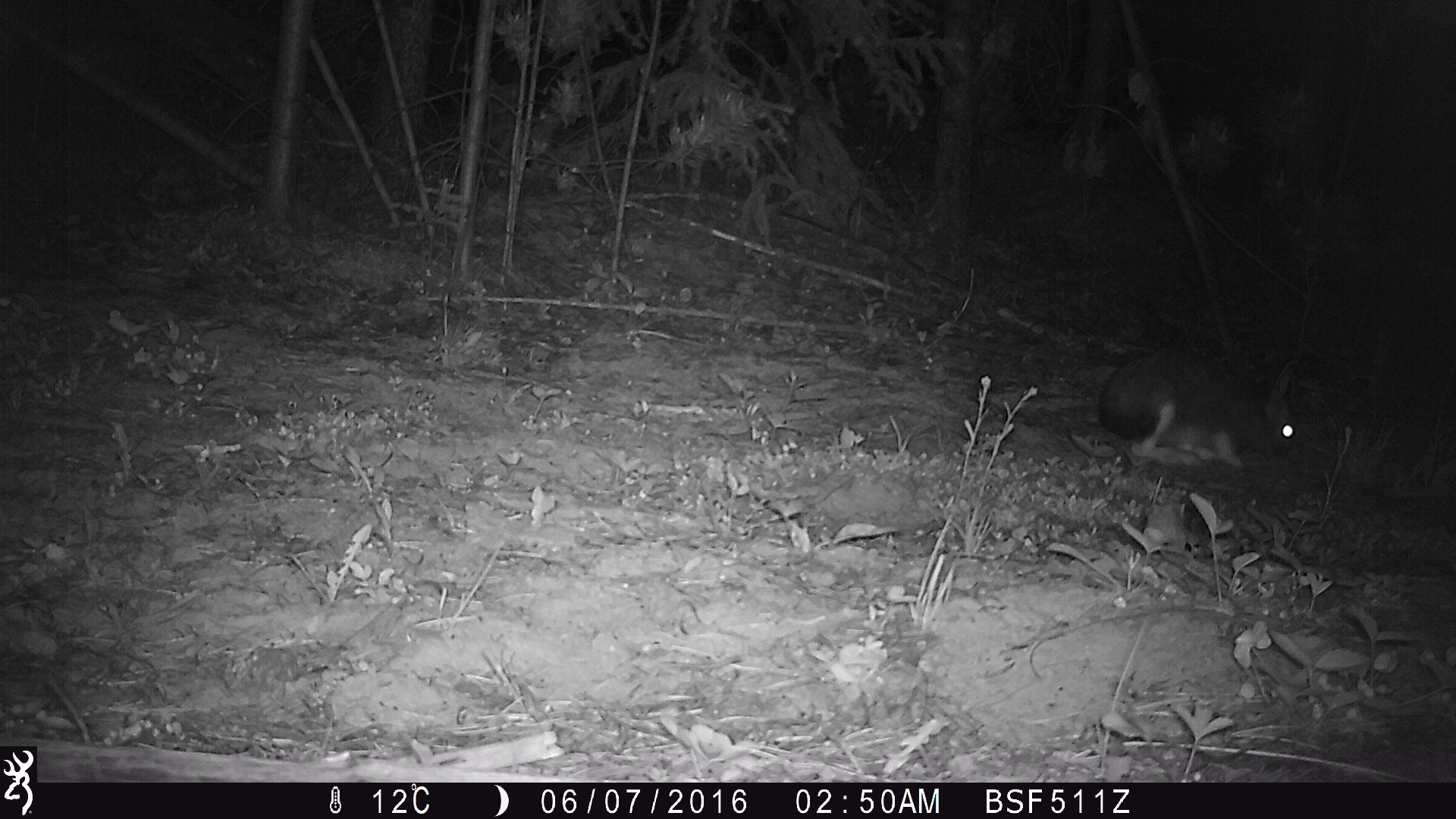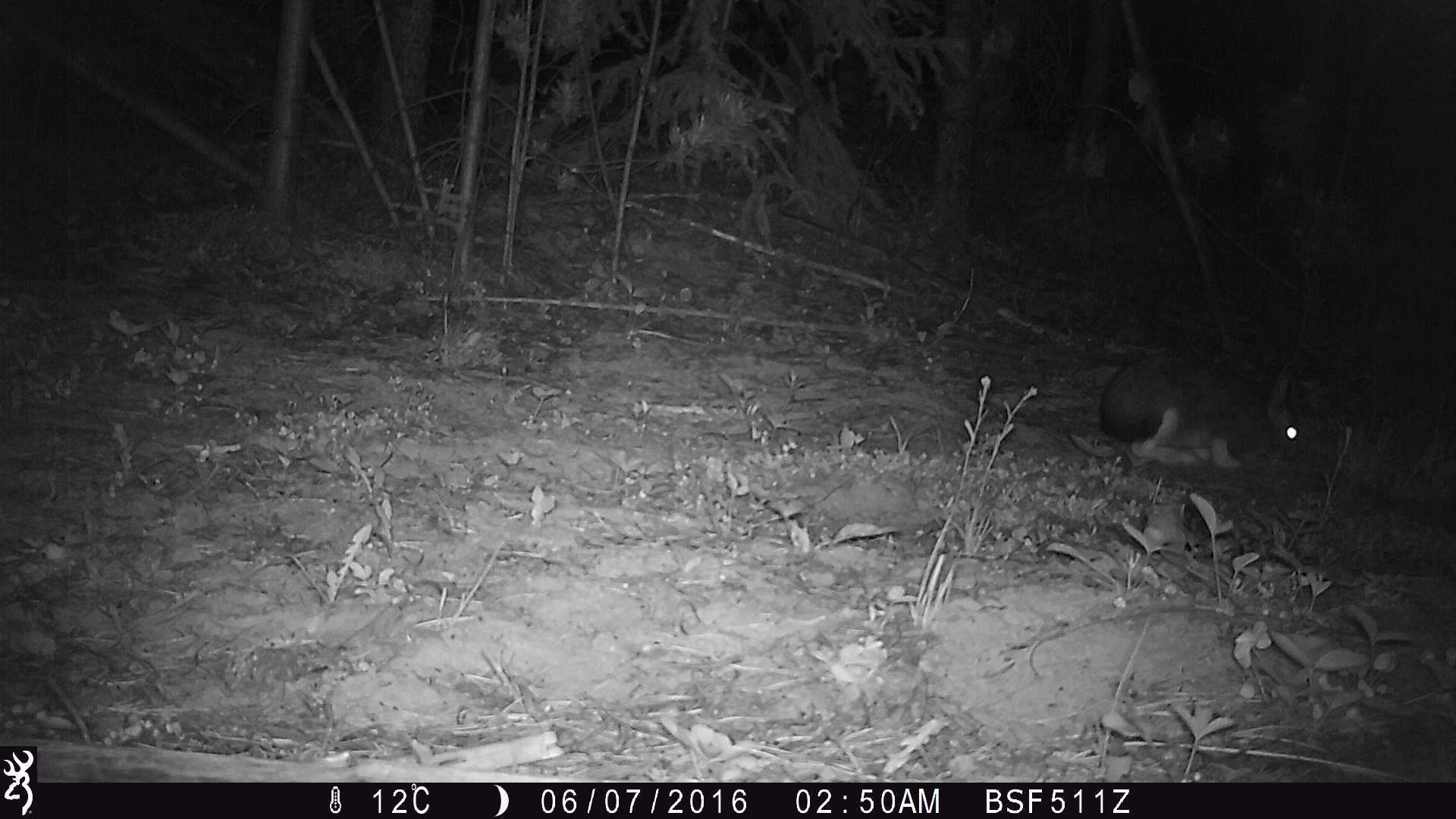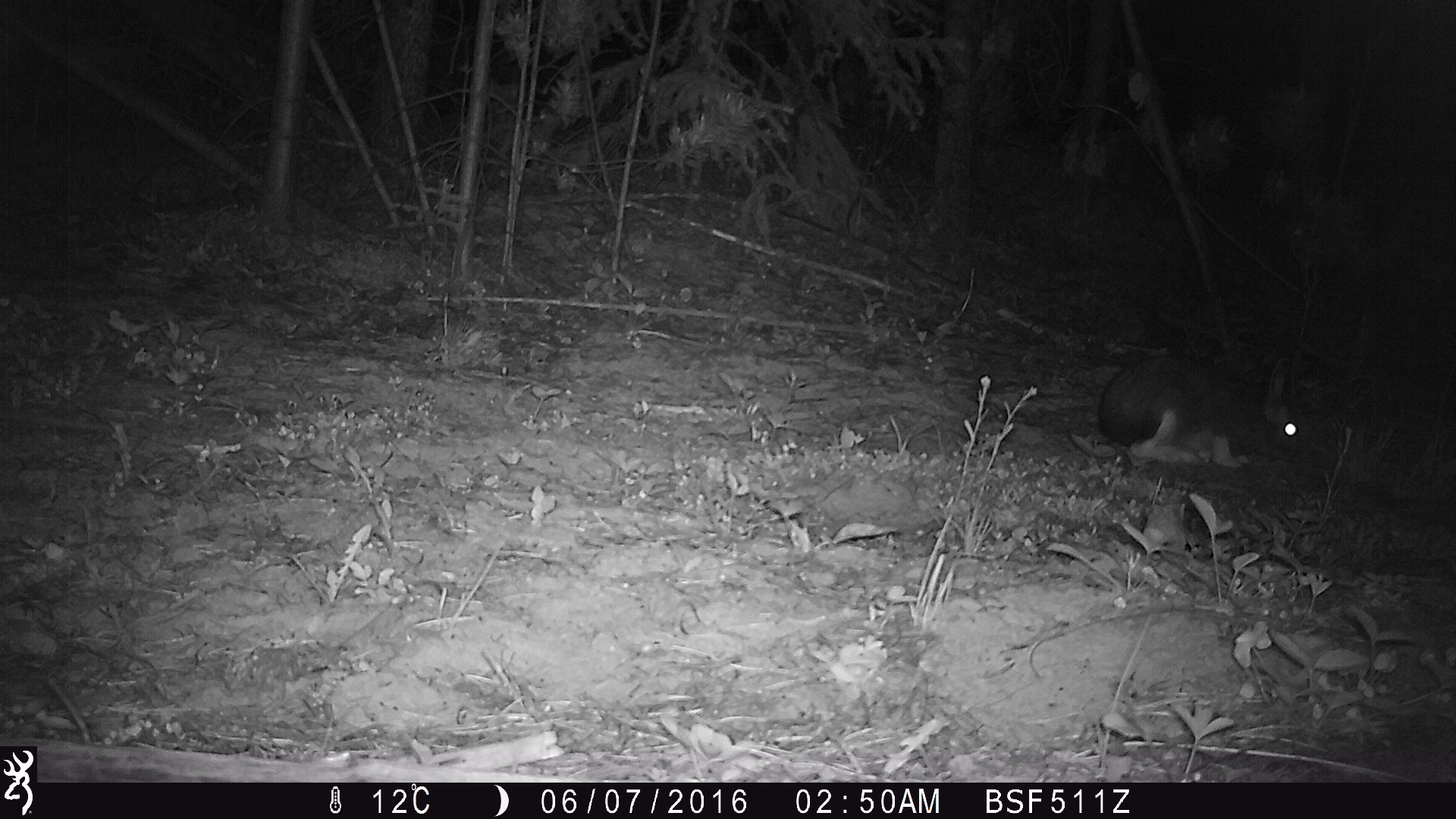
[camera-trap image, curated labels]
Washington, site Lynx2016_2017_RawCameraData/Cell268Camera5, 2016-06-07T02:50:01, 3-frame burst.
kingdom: Animalia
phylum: Chordata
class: Mammalia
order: Lagomorpha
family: Leporidae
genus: Lepus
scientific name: Lepus americanus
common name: snowshoe hare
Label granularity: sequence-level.